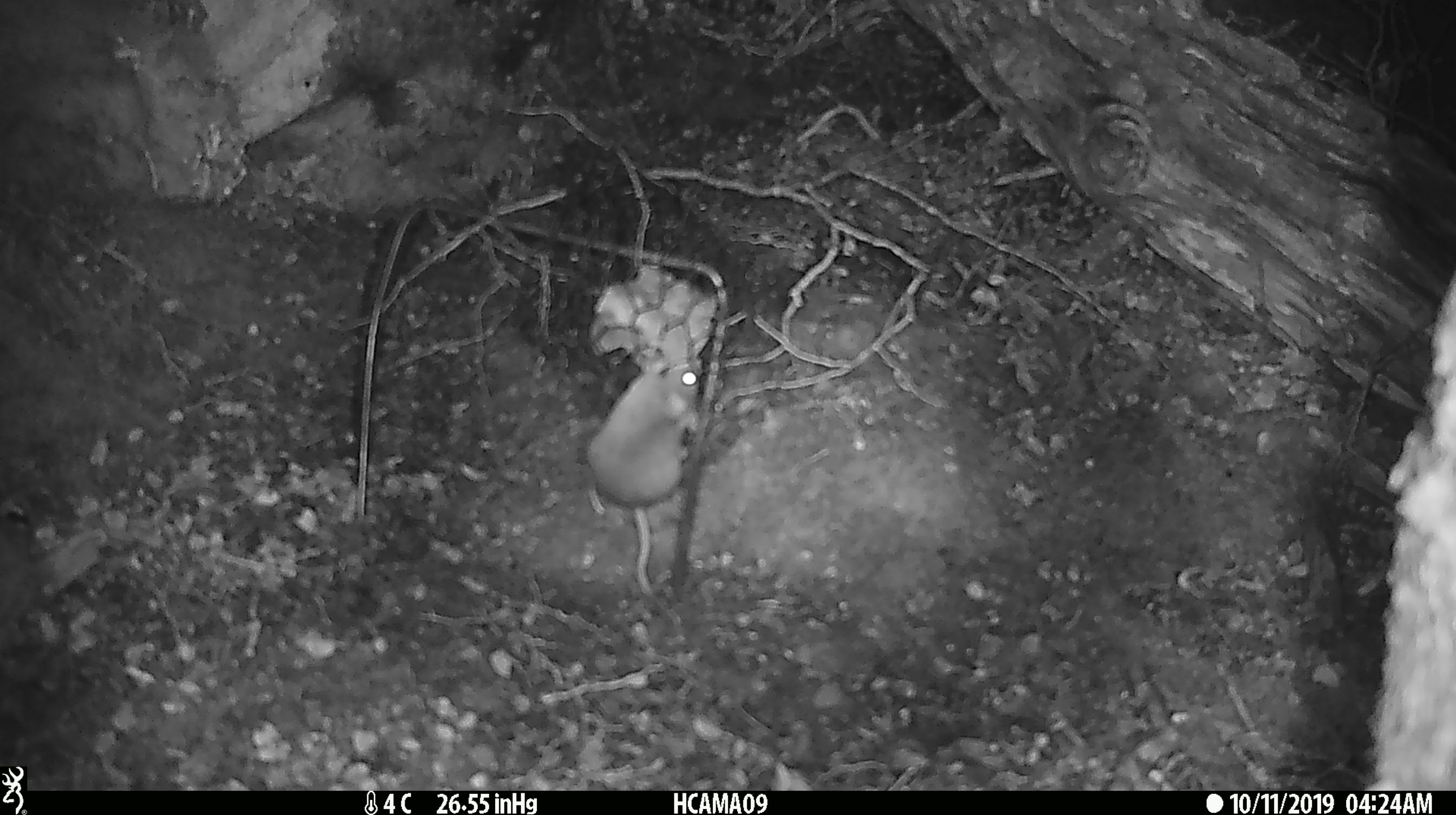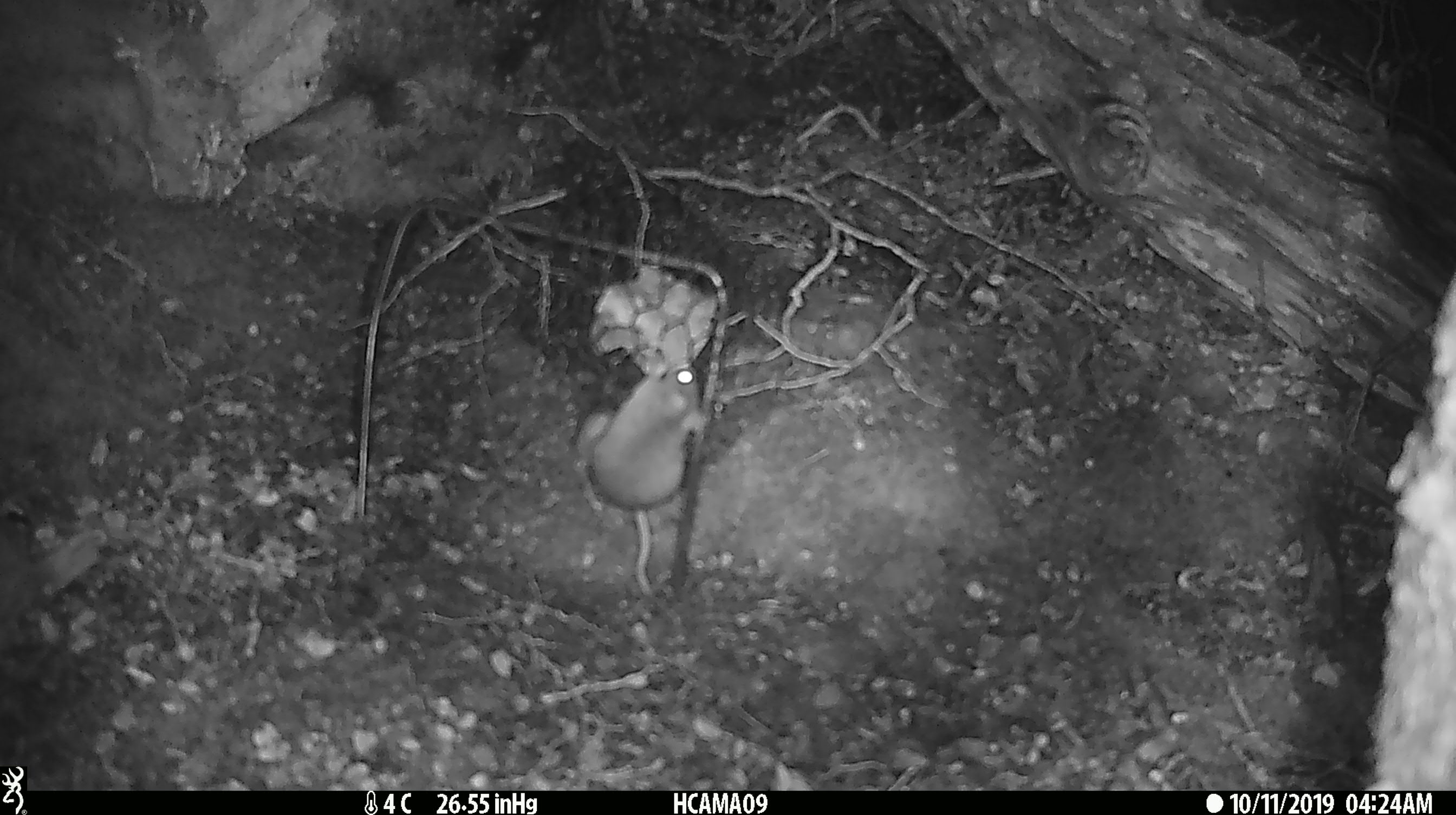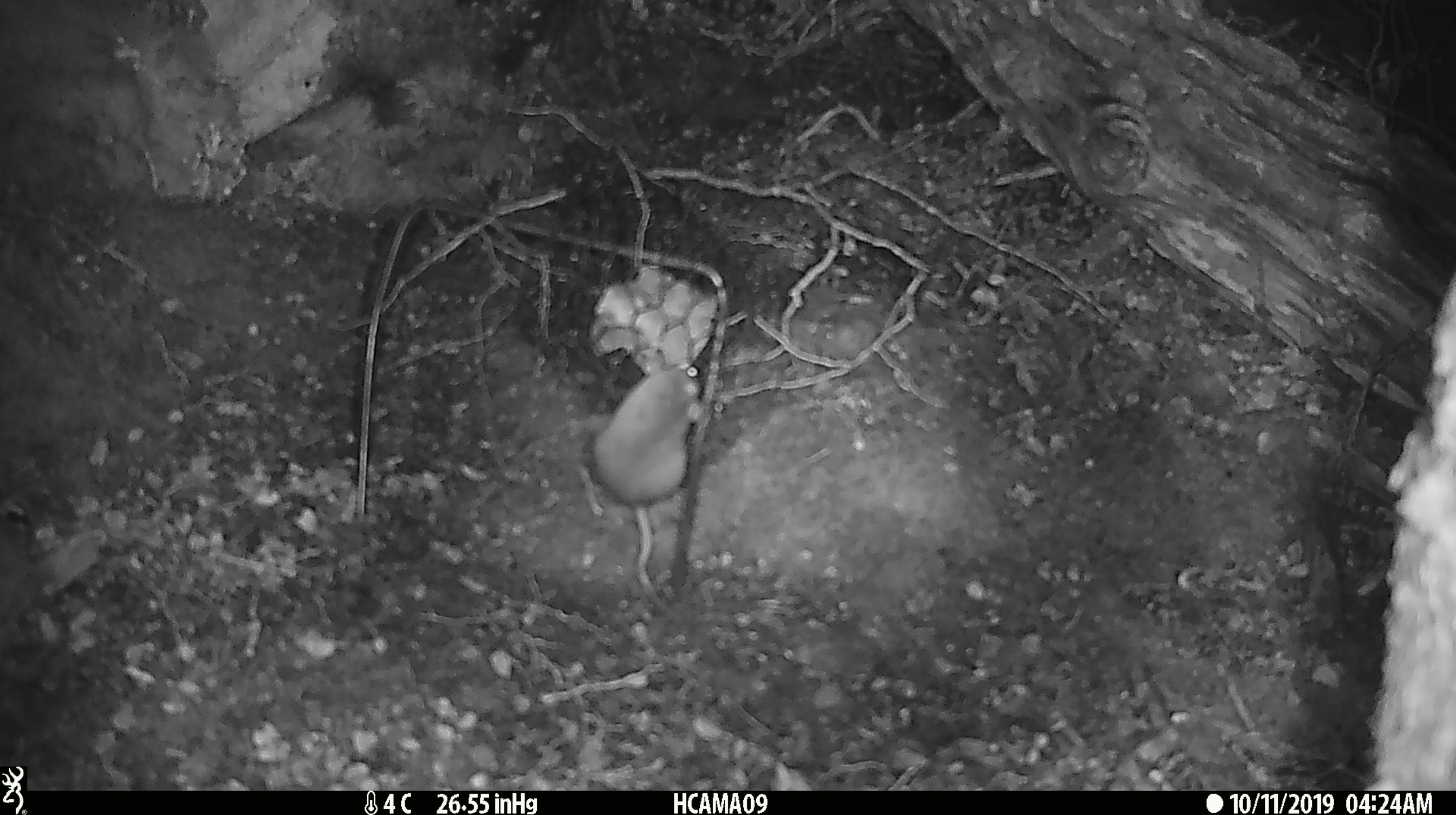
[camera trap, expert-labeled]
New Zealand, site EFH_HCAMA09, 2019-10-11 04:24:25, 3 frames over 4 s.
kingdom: Animalia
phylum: Chordata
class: Mammalia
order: Rodentia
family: Muridae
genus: Mus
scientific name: Mus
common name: mouse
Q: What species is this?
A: Mouse (Mus).